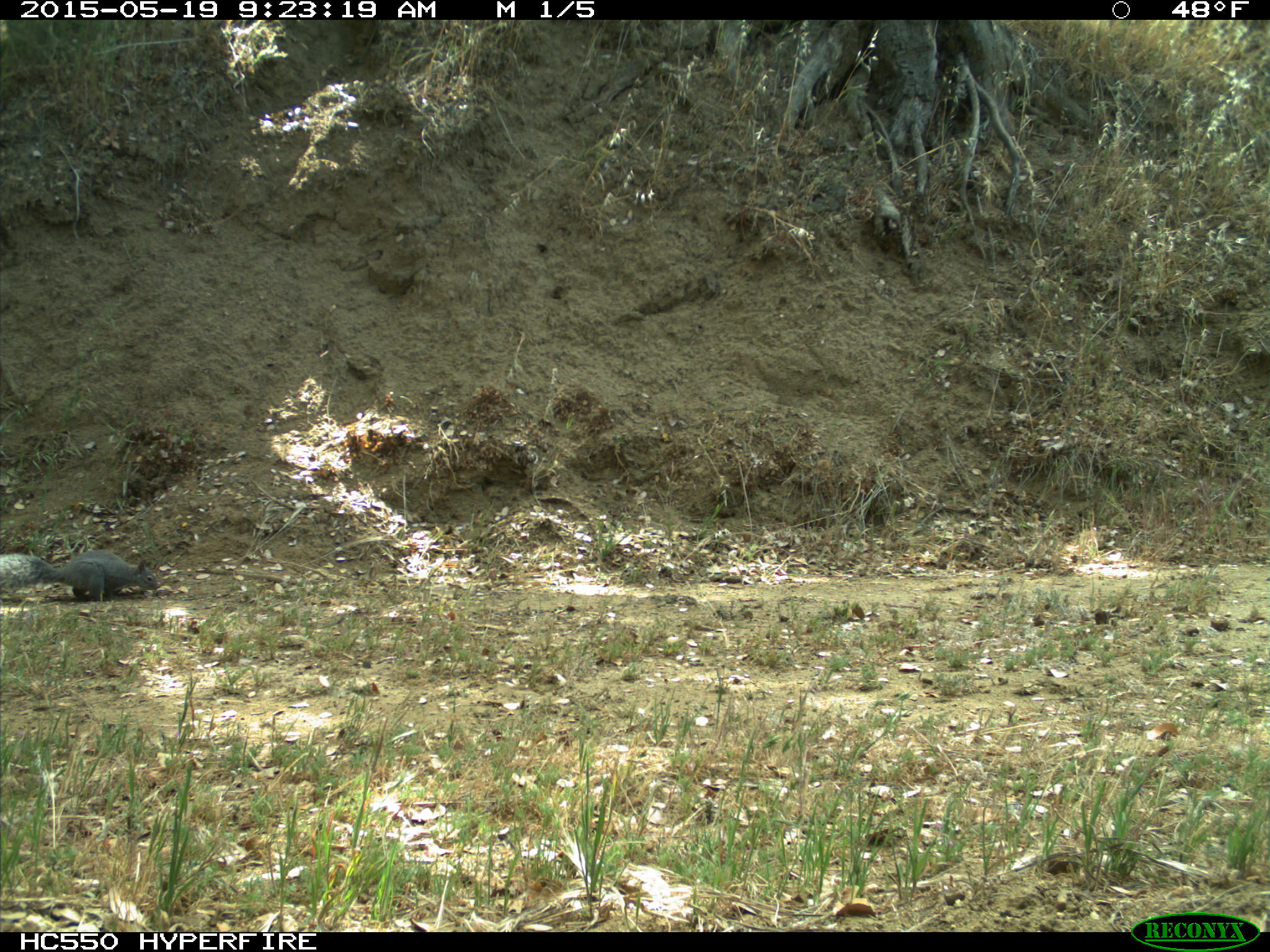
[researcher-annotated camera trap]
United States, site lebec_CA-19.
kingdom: Animalia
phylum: Chordata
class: Mammalia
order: Rodentia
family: Sciuridae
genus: Sciurus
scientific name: Sciurus carolinensis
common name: eastern gray squirrel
Sciurus carolinensis (eastern gray squirrel).